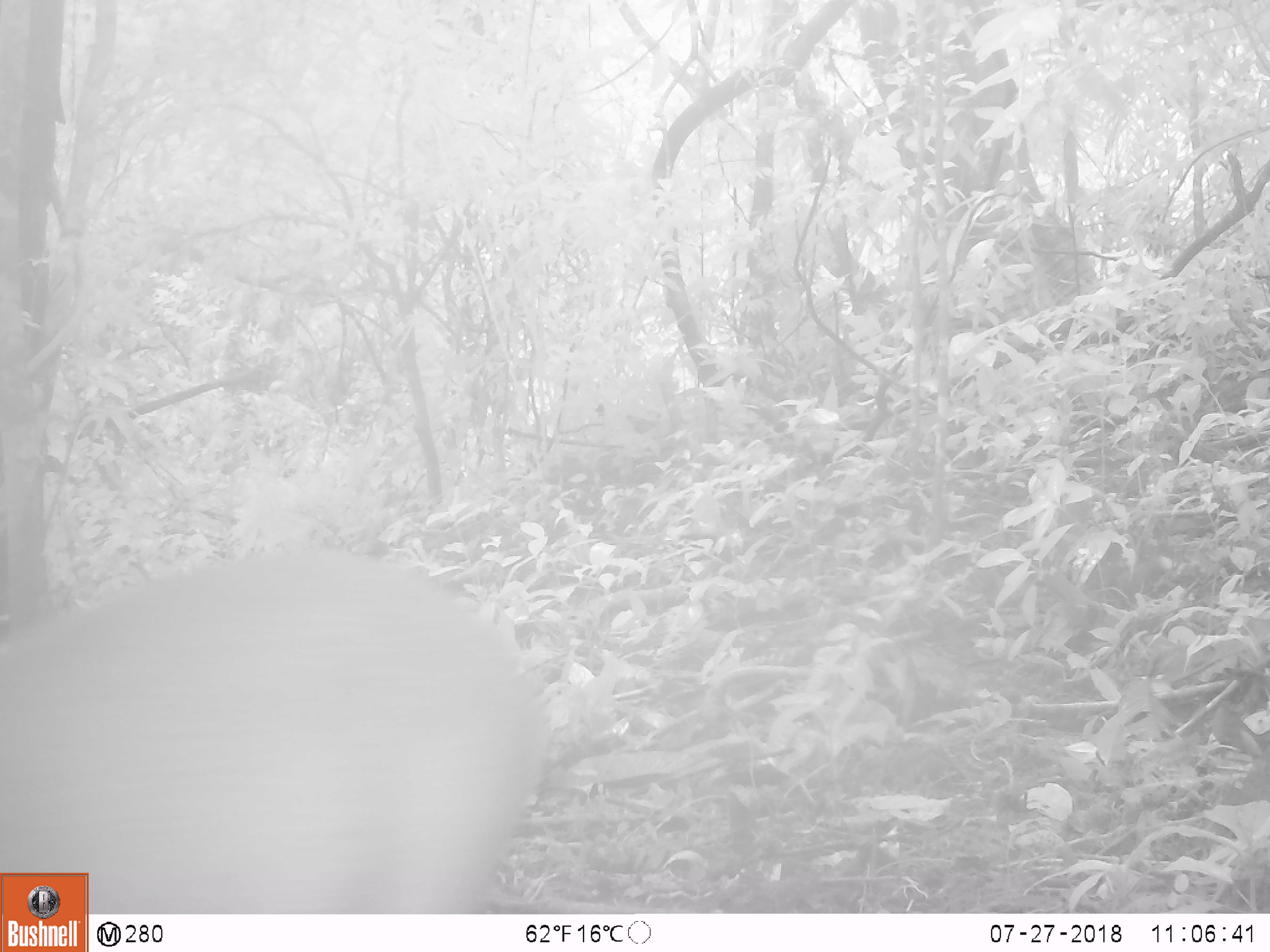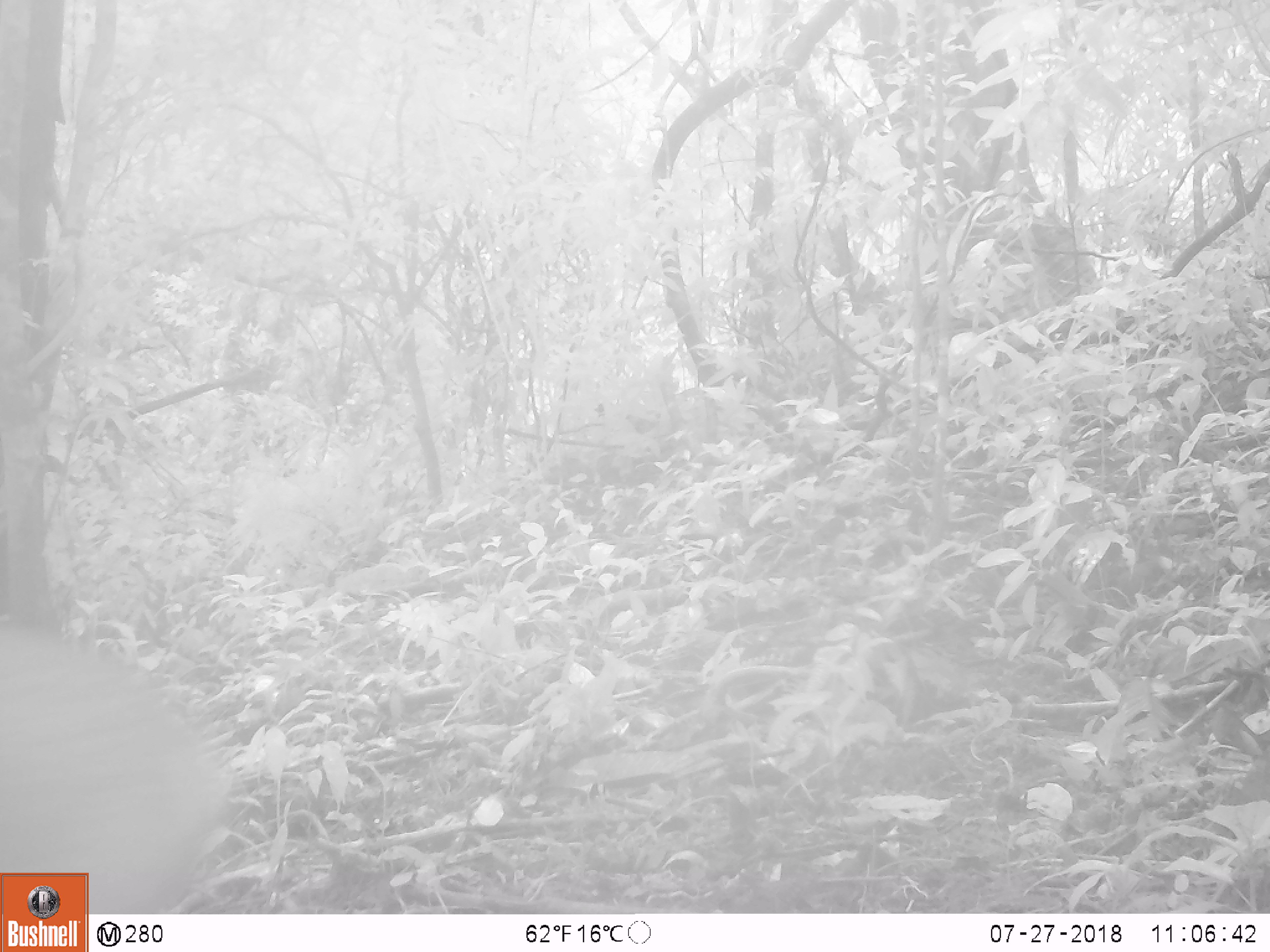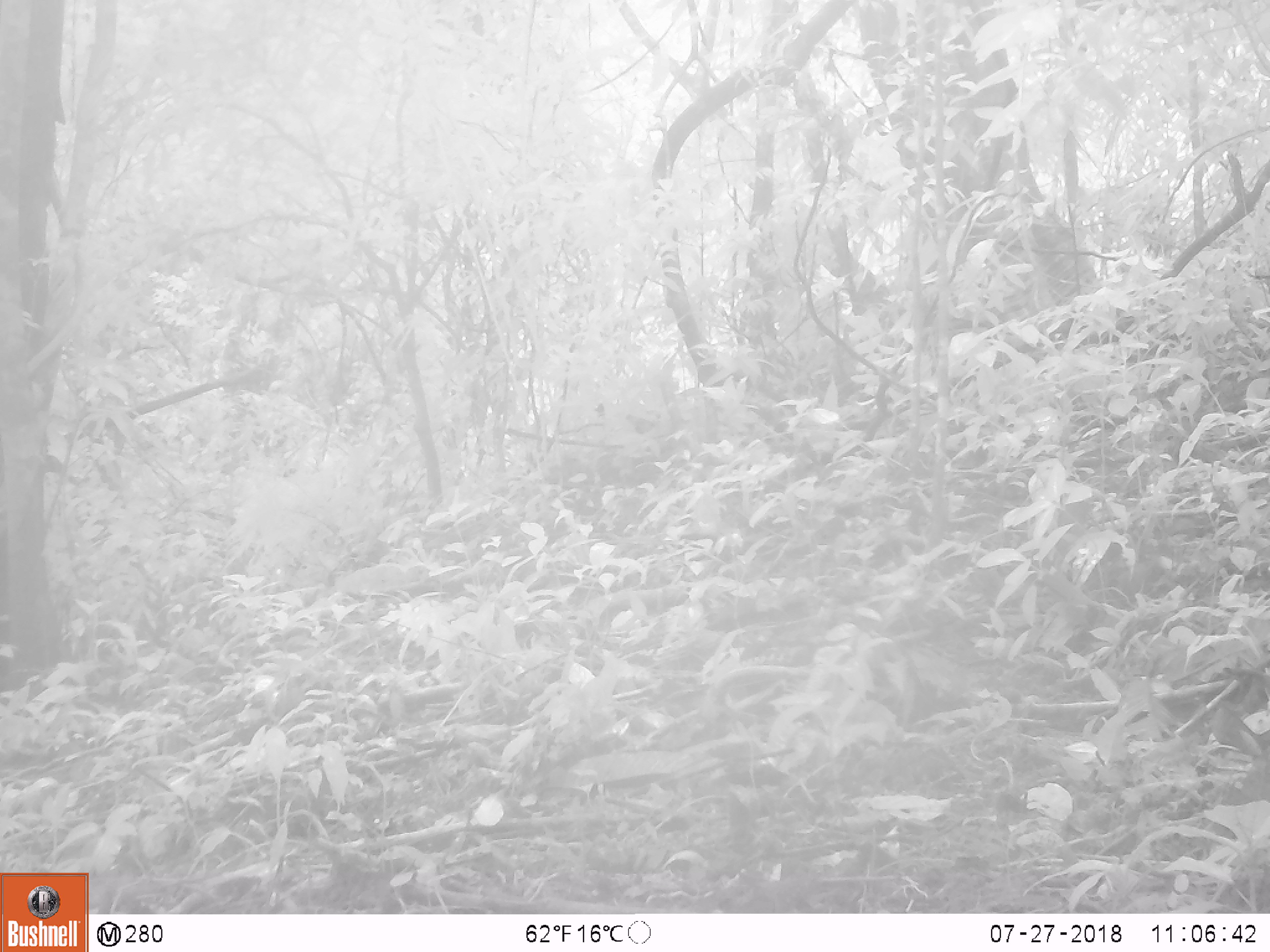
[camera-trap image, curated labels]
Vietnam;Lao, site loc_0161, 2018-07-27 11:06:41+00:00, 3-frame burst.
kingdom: Animalia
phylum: Chordata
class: Mammalia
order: Artiodactyla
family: Suidae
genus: Sus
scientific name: Sus scrofa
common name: eurasian wild pig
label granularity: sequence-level